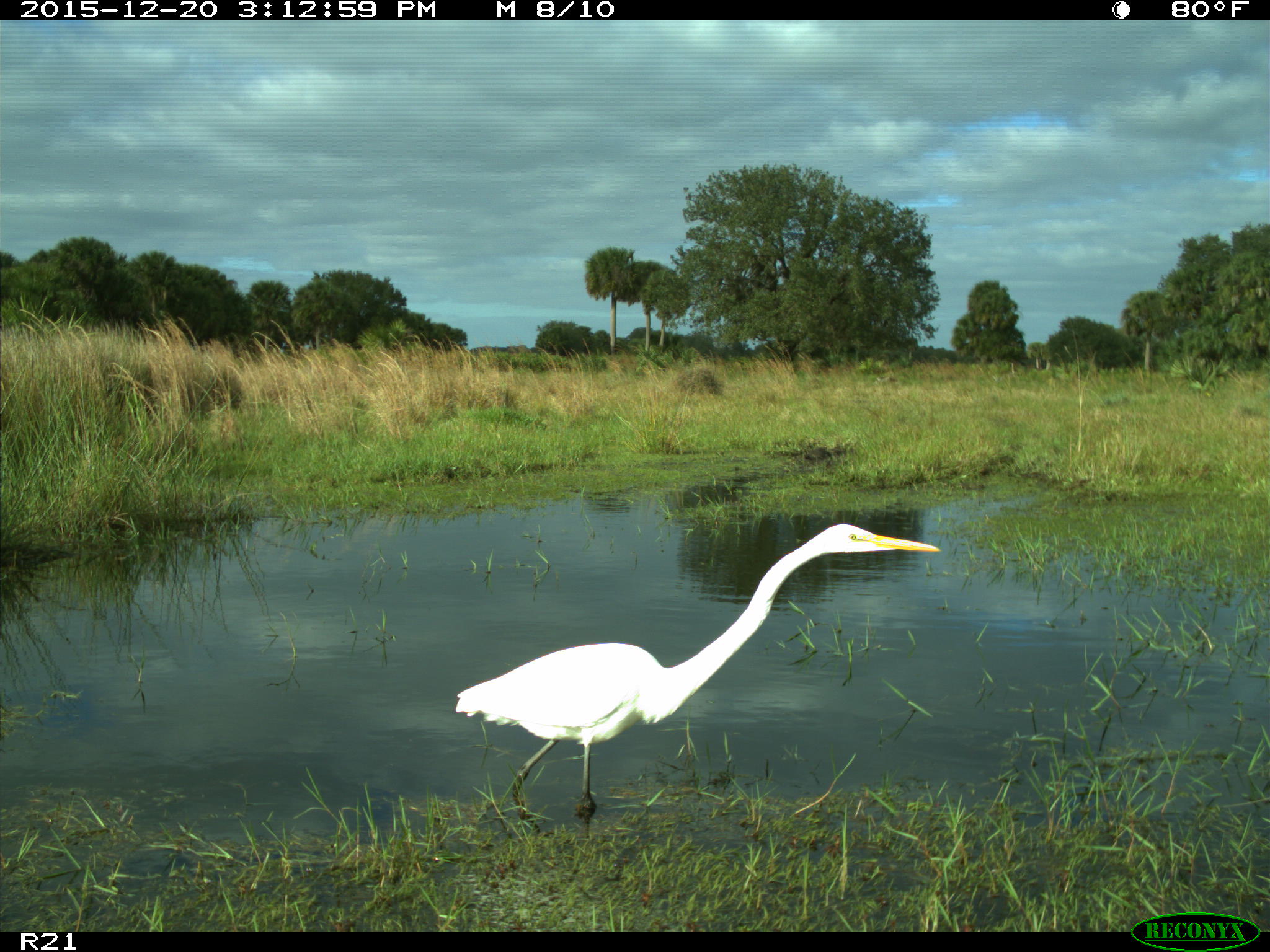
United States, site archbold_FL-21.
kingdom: Animalia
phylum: Chordata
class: Aves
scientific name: Aves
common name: birds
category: unidentified bird